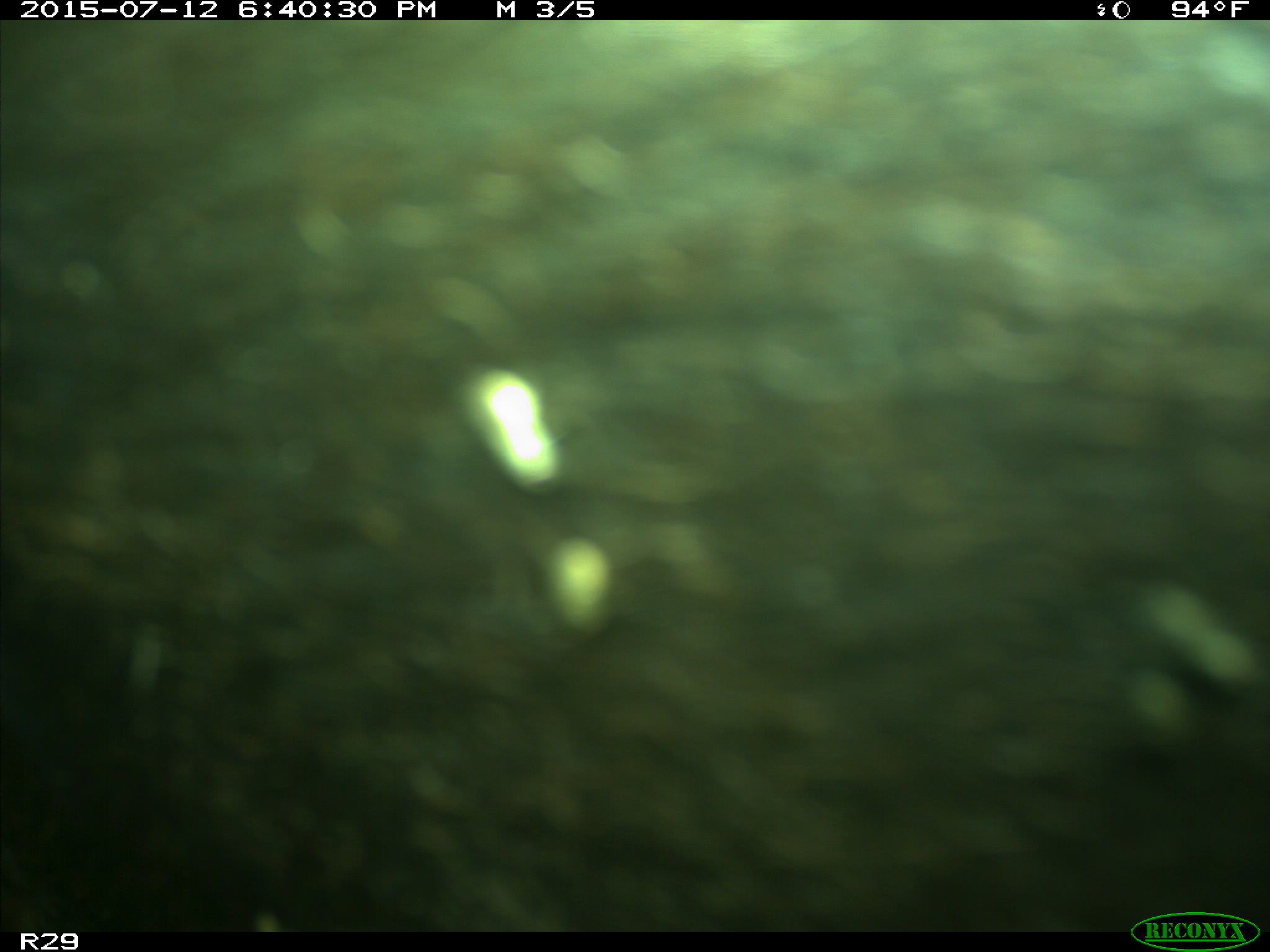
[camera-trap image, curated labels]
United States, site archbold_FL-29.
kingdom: Animalia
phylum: Chordata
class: Mammalia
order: Artiodactyla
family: Bovidae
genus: Bos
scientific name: Bos taurus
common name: domestic cow